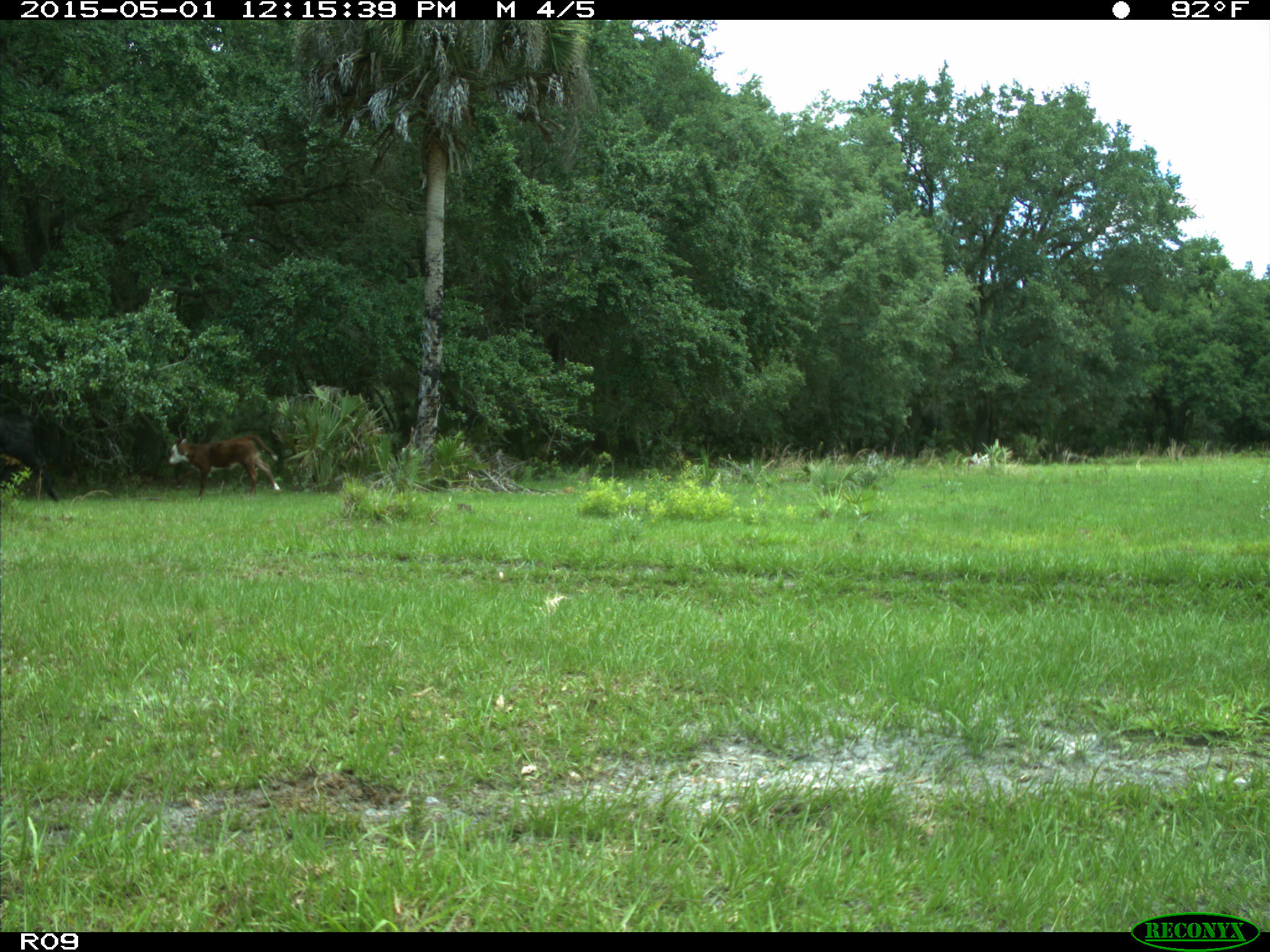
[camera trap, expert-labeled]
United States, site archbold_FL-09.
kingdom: Animalia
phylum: Chordata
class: Mammalia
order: Artiodactyla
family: Bovidae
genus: Bos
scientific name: Bos taurus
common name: domestic cow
Bos taurus (domestic cow).